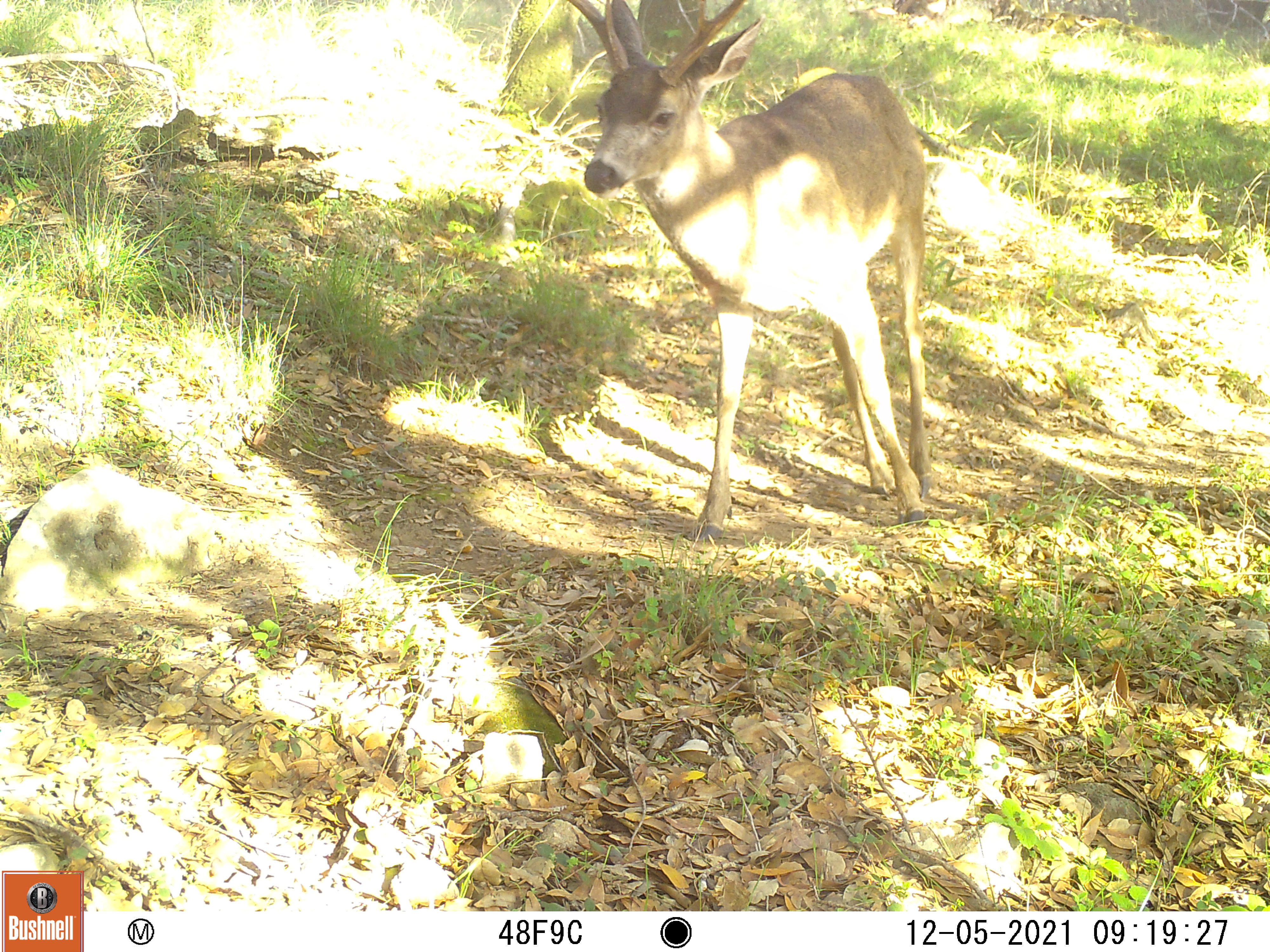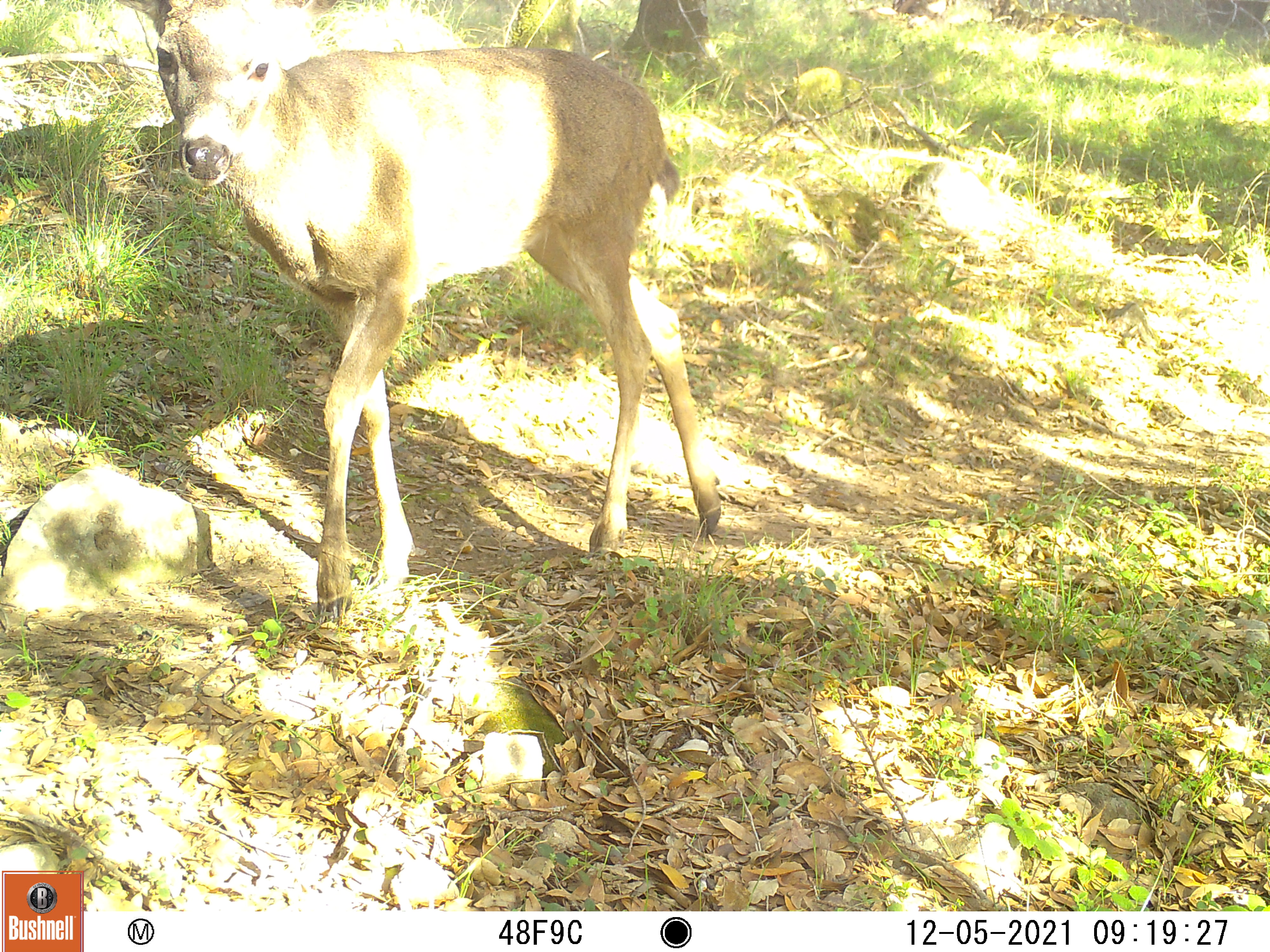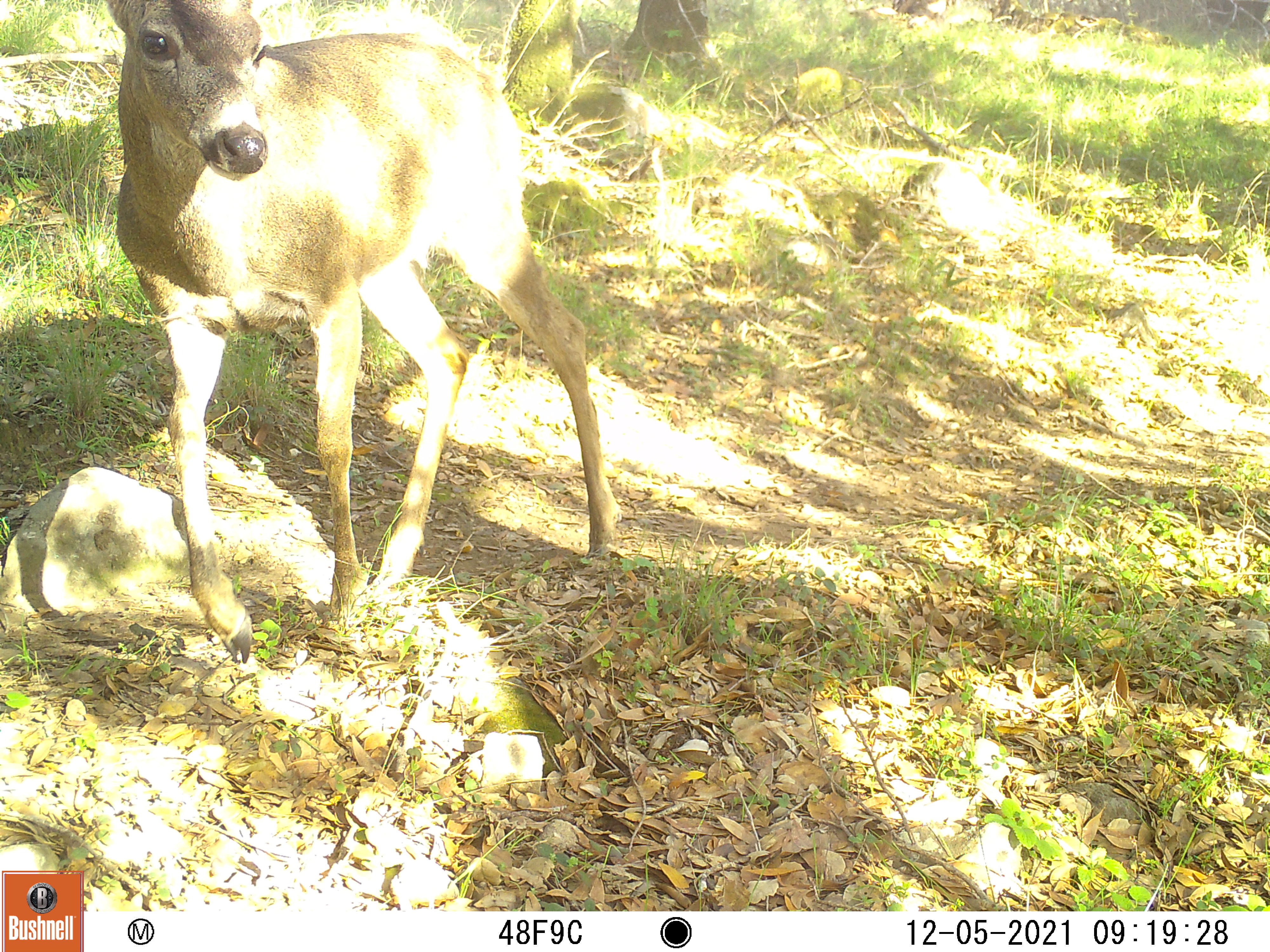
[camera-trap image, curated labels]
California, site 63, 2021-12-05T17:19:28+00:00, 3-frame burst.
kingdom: Animalia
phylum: Chordata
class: Mammalia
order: Artiodactyla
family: Cervidae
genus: Odocoileus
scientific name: Odocoileus hemionus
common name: mule deer